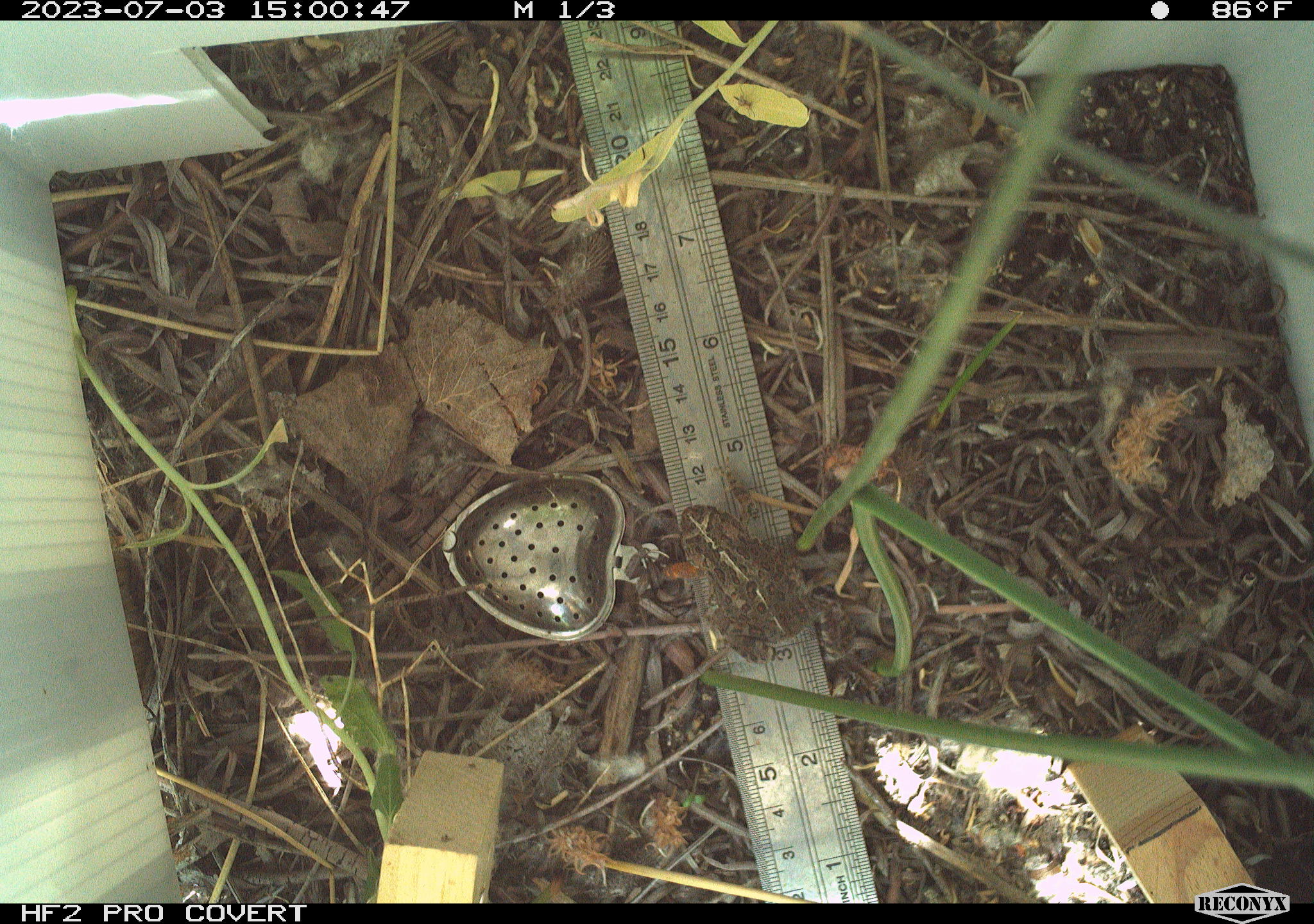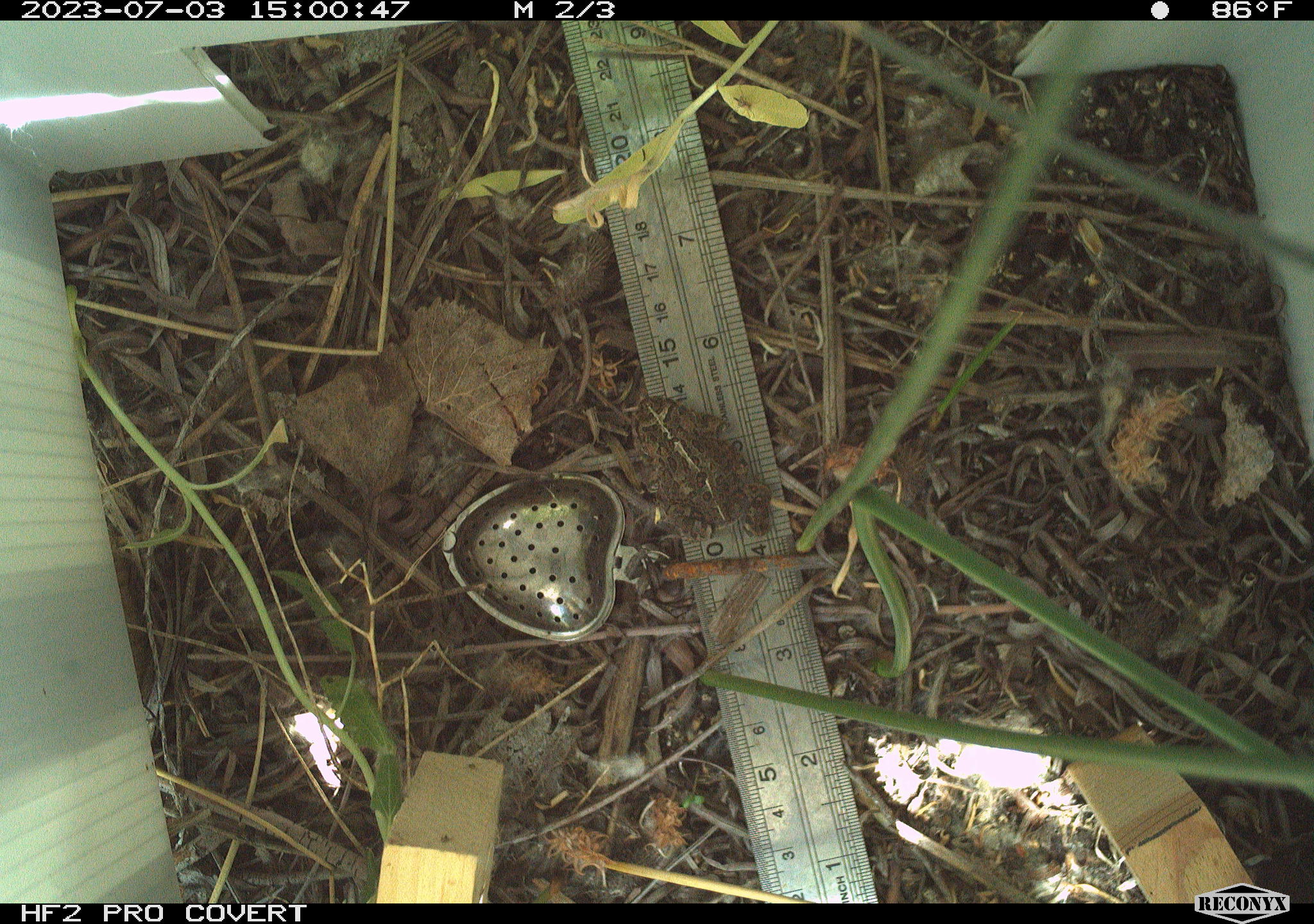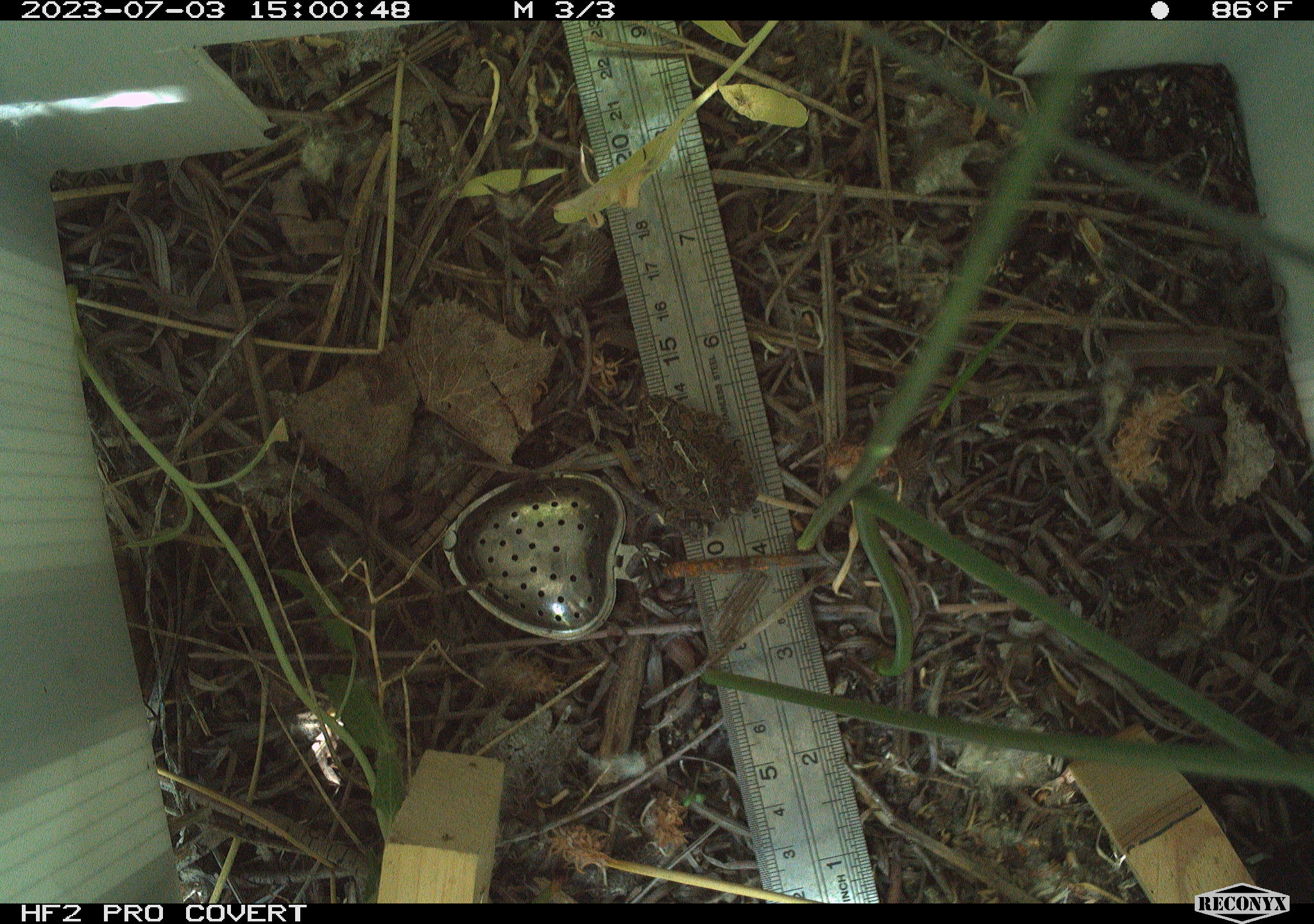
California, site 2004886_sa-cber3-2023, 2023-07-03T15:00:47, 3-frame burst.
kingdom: Animalia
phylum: Chordata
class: Amphibia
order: Anura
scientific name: Anura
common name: frogs